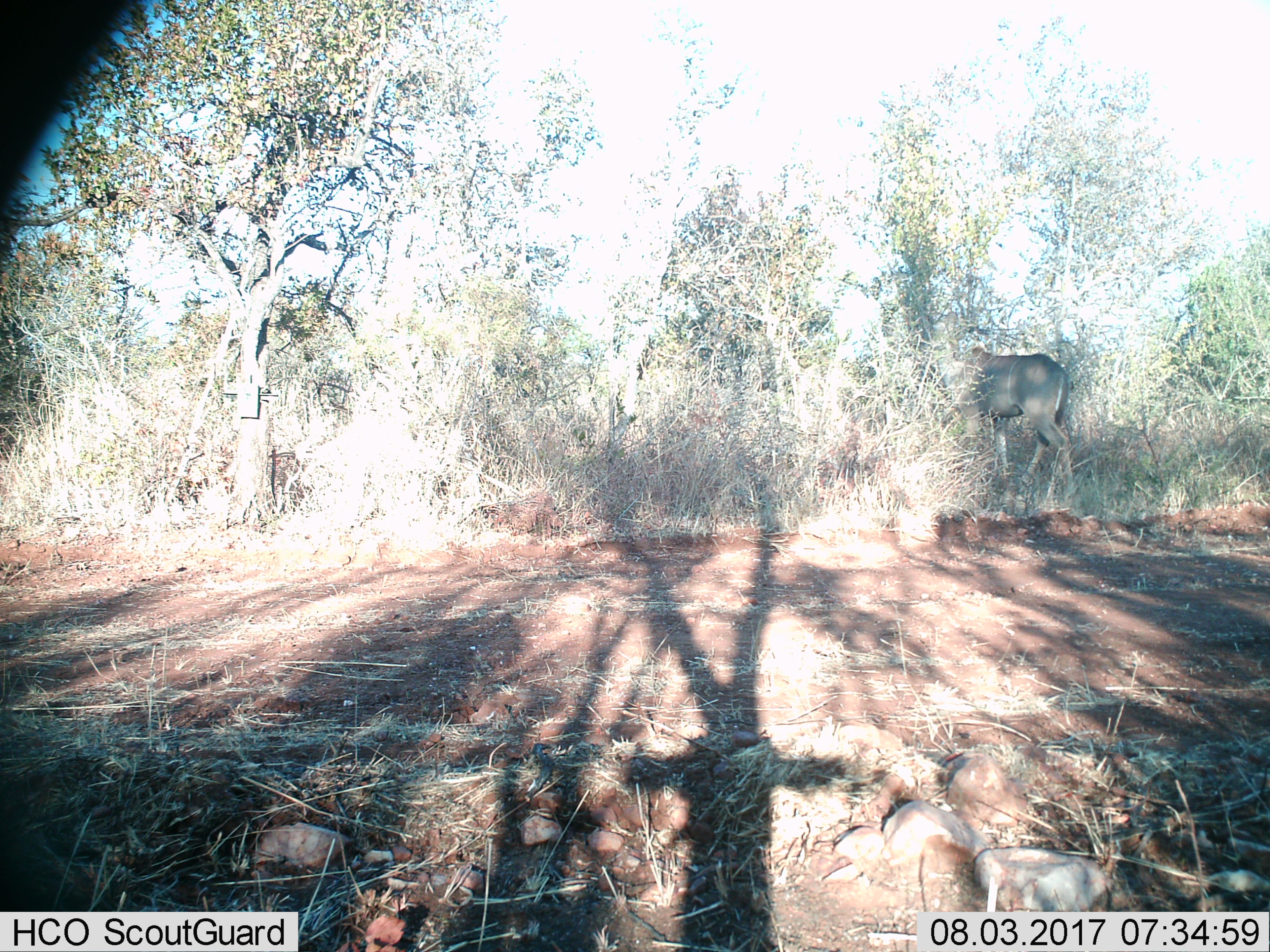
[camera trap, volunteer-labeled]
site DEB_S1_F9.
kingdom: Animalia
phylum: Chordata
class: Mammalia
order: Artiodactyla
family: Bovidae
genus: Tragelaphus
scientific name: Tragelaphus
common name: kudu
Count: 1.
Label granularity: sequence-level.